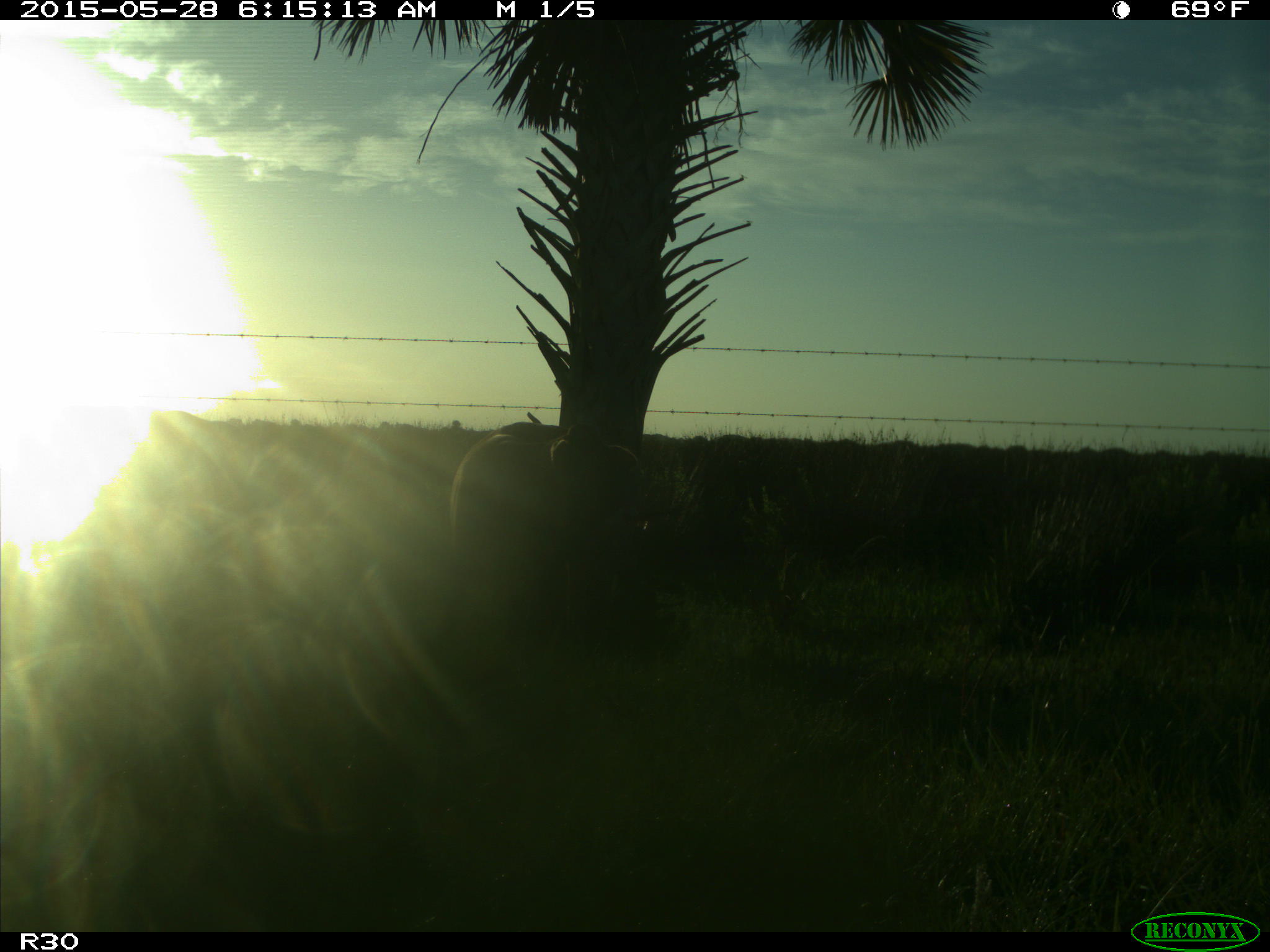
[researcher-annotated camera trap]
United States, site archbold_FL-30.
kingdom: Animalia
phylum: Chordata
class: Mammalia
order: Artiodactyla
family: Bovidae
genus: Bos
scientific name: Bos taurus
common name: domestic cow